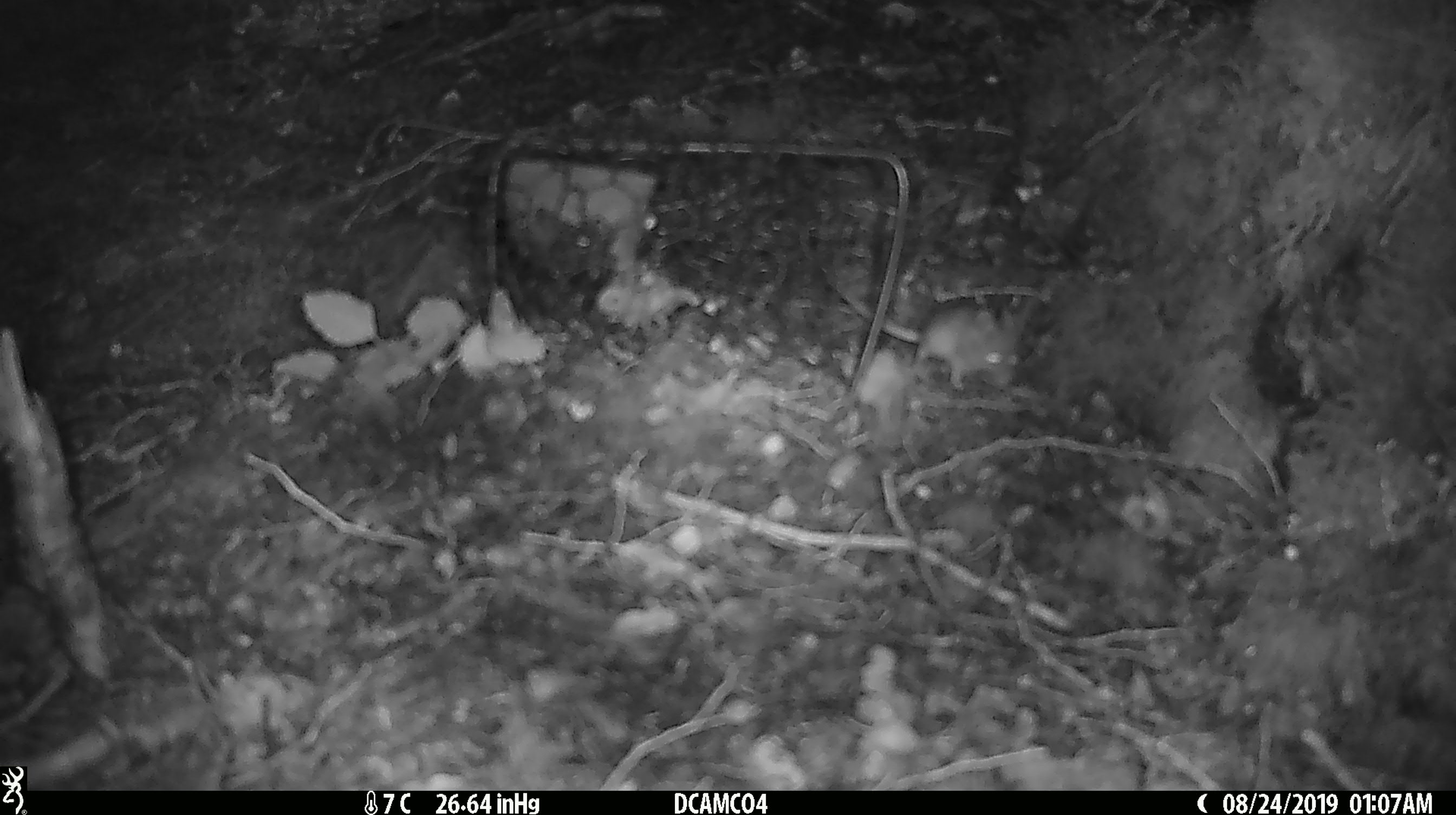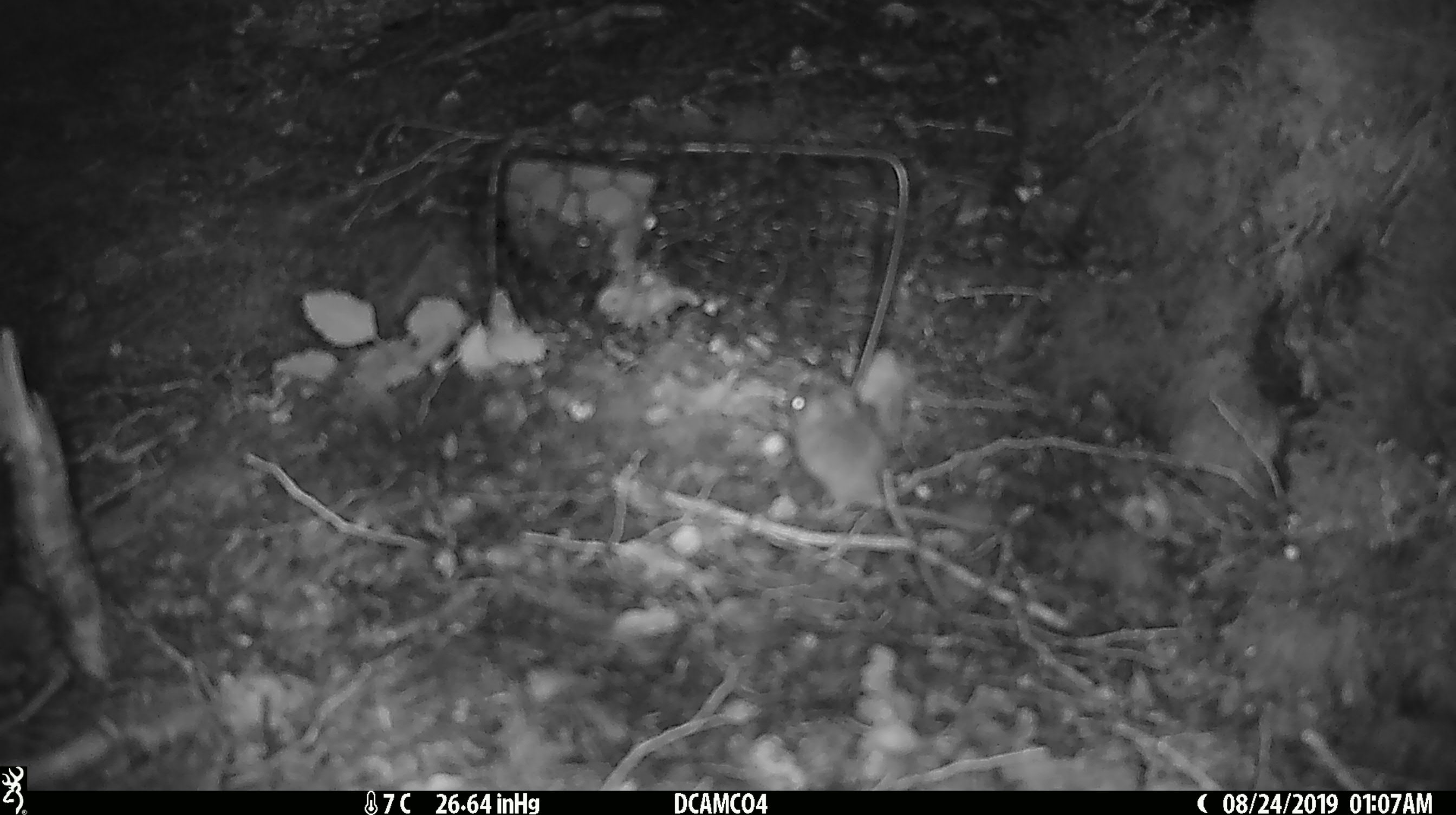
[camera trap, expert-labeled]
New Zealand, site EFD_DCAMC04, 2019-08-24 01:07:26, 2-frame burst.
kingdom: Animalia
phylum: Chordata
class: Mammalia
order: Rodentia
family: Muridae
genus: Mus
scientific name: Mus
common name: mouse